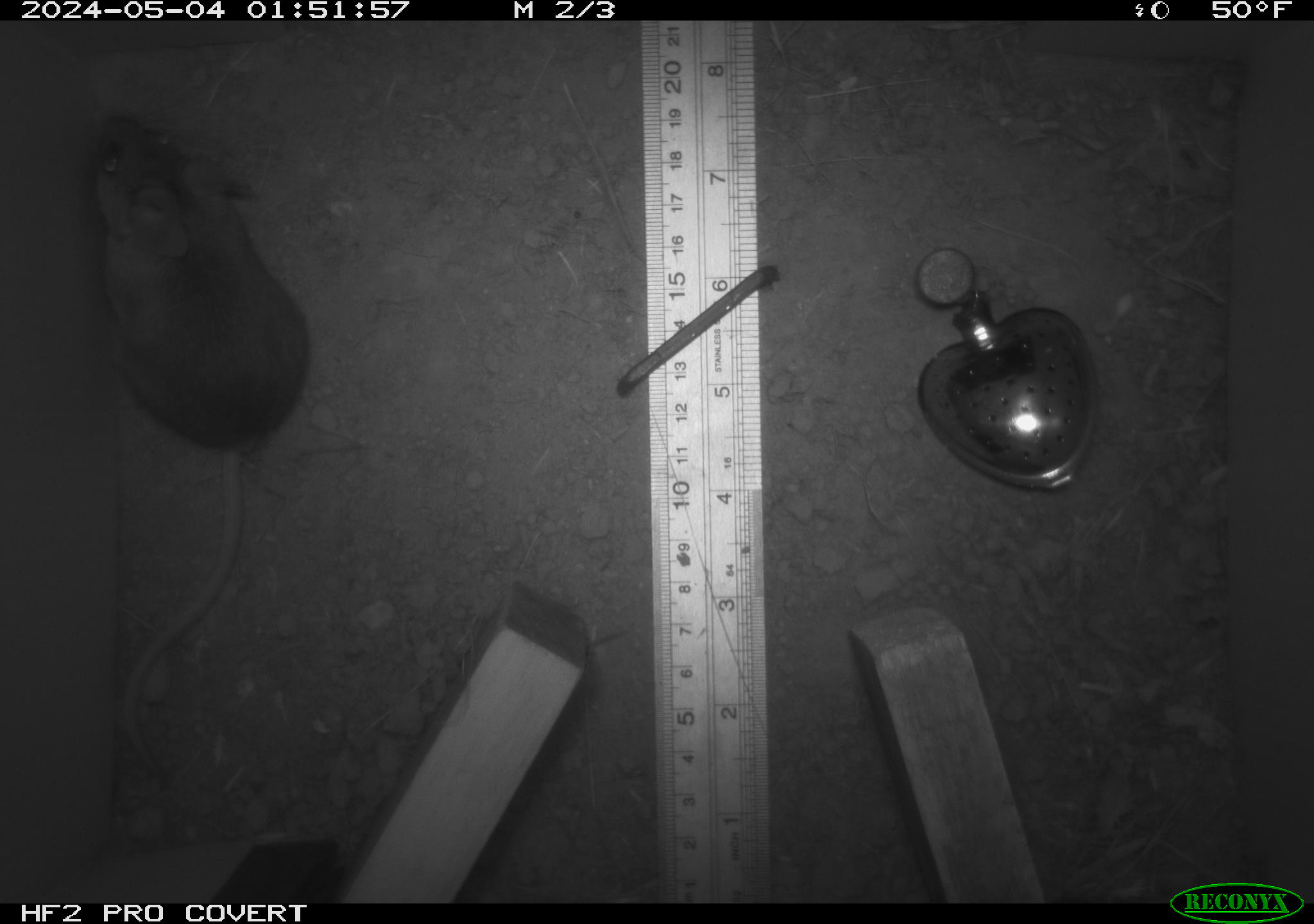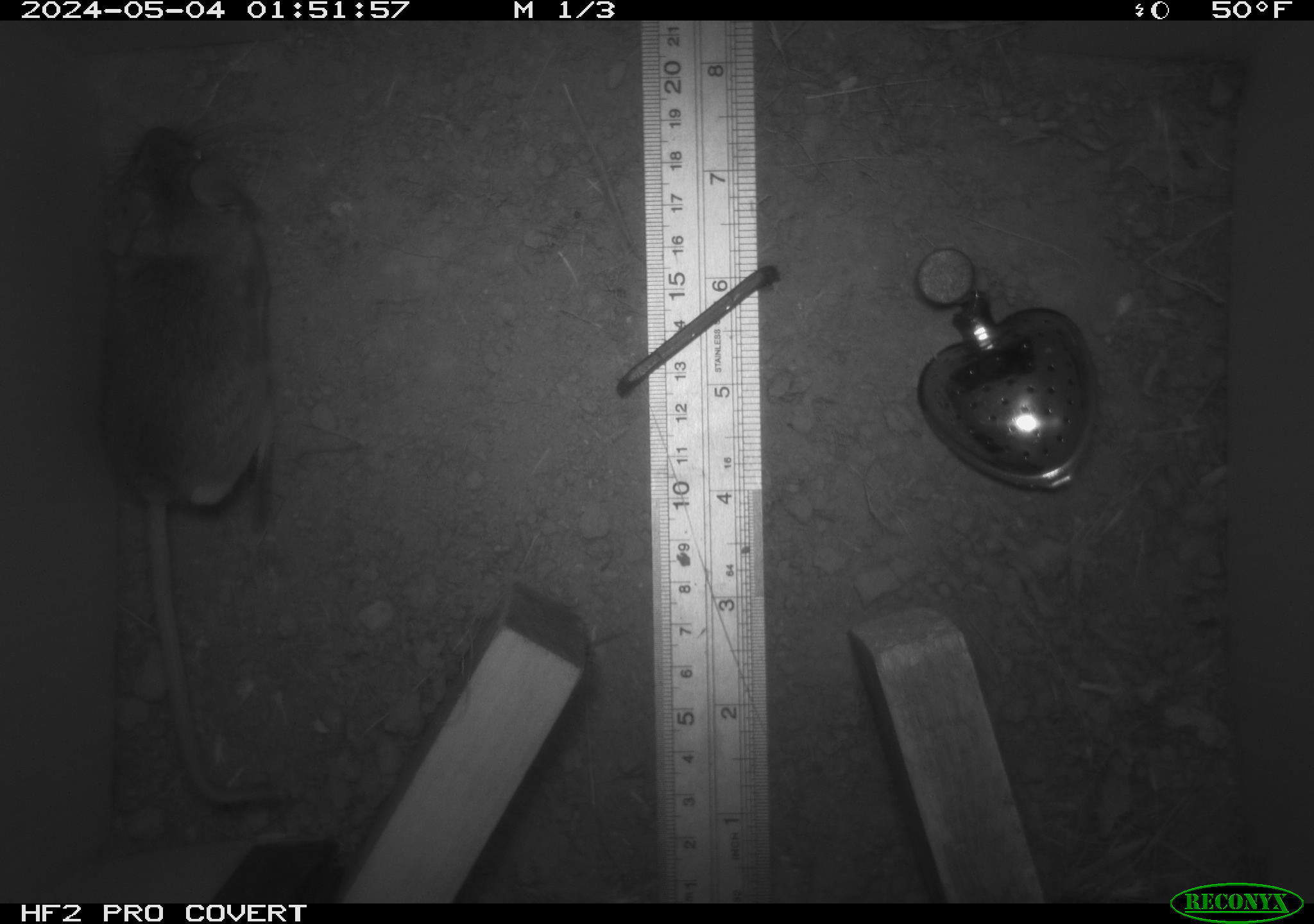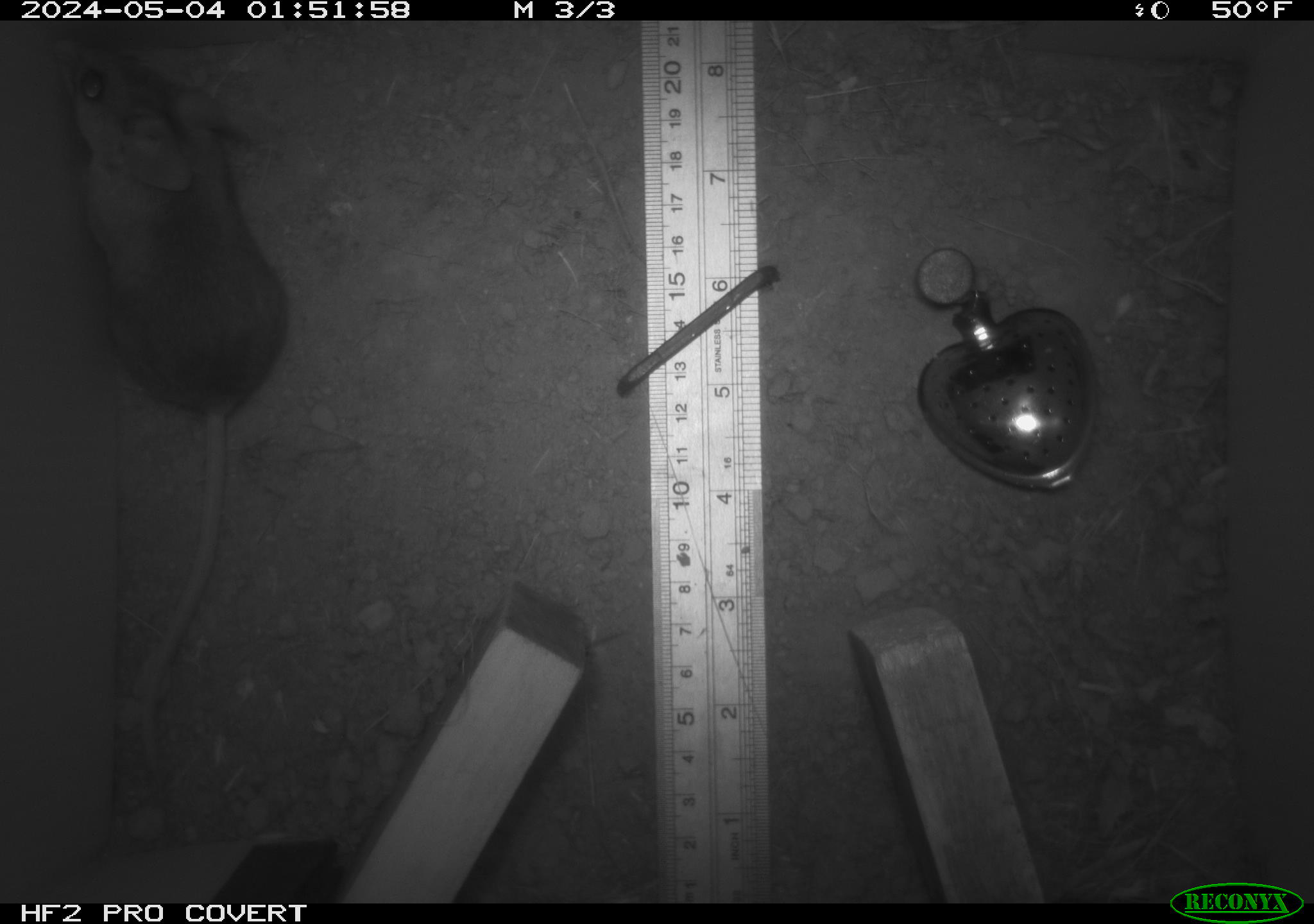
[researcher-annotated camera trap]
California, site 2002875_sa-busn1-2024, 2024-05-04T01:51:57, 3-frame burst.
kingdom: Animalia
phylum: Chordata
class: Mammalia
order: Rodentia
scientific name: Rodentia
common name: rodent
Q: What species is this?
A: Rodent (Rodentia).